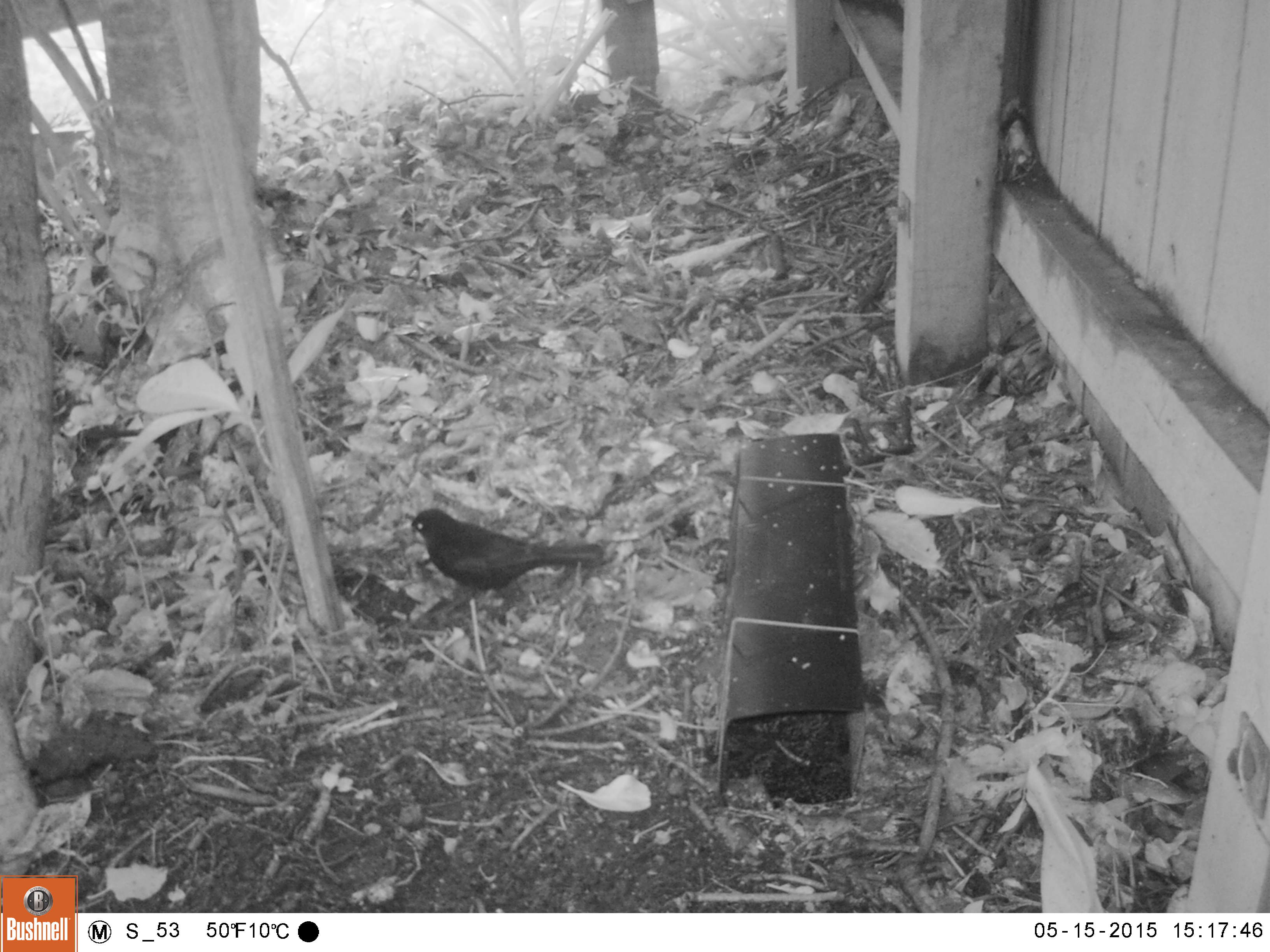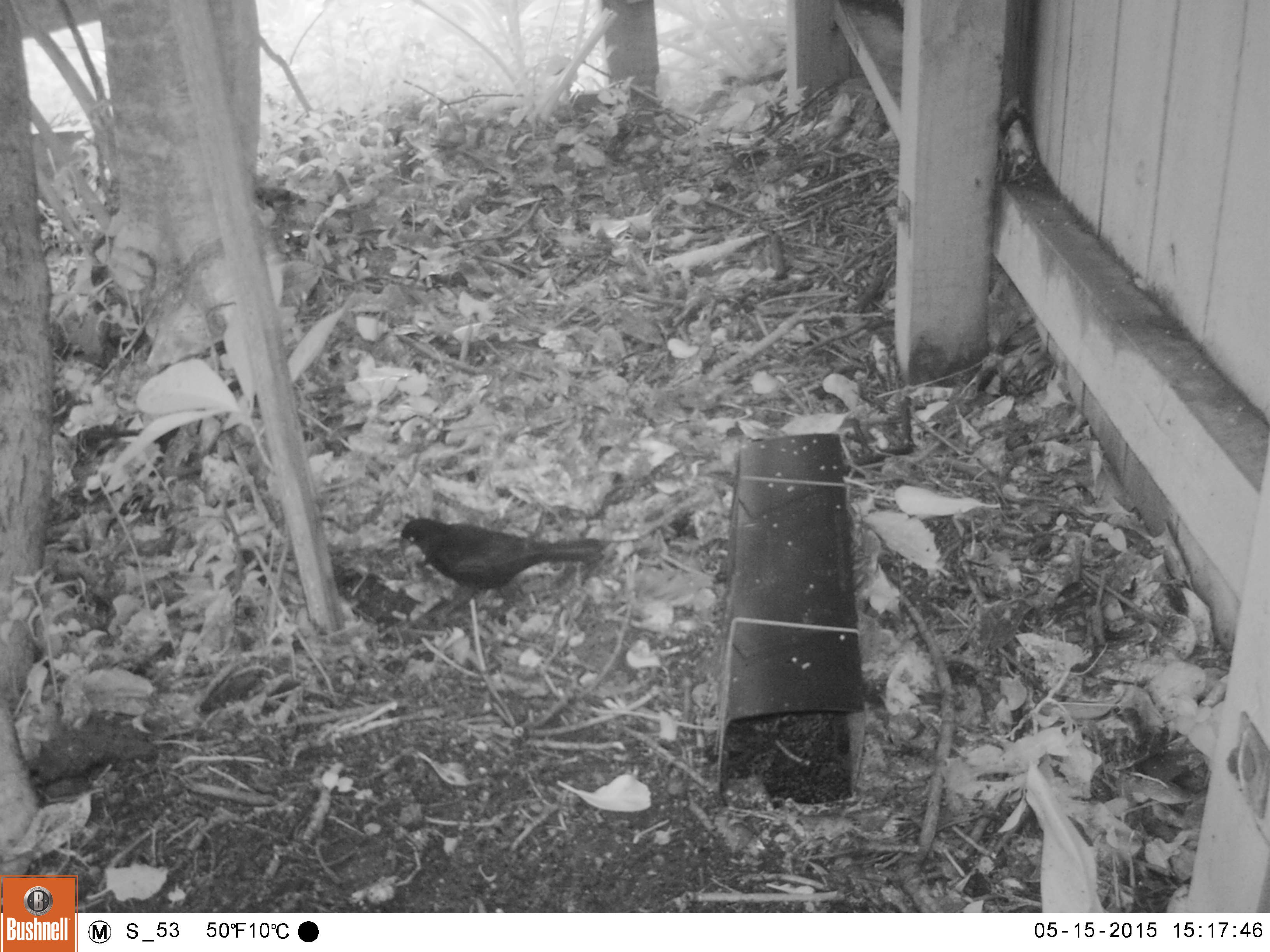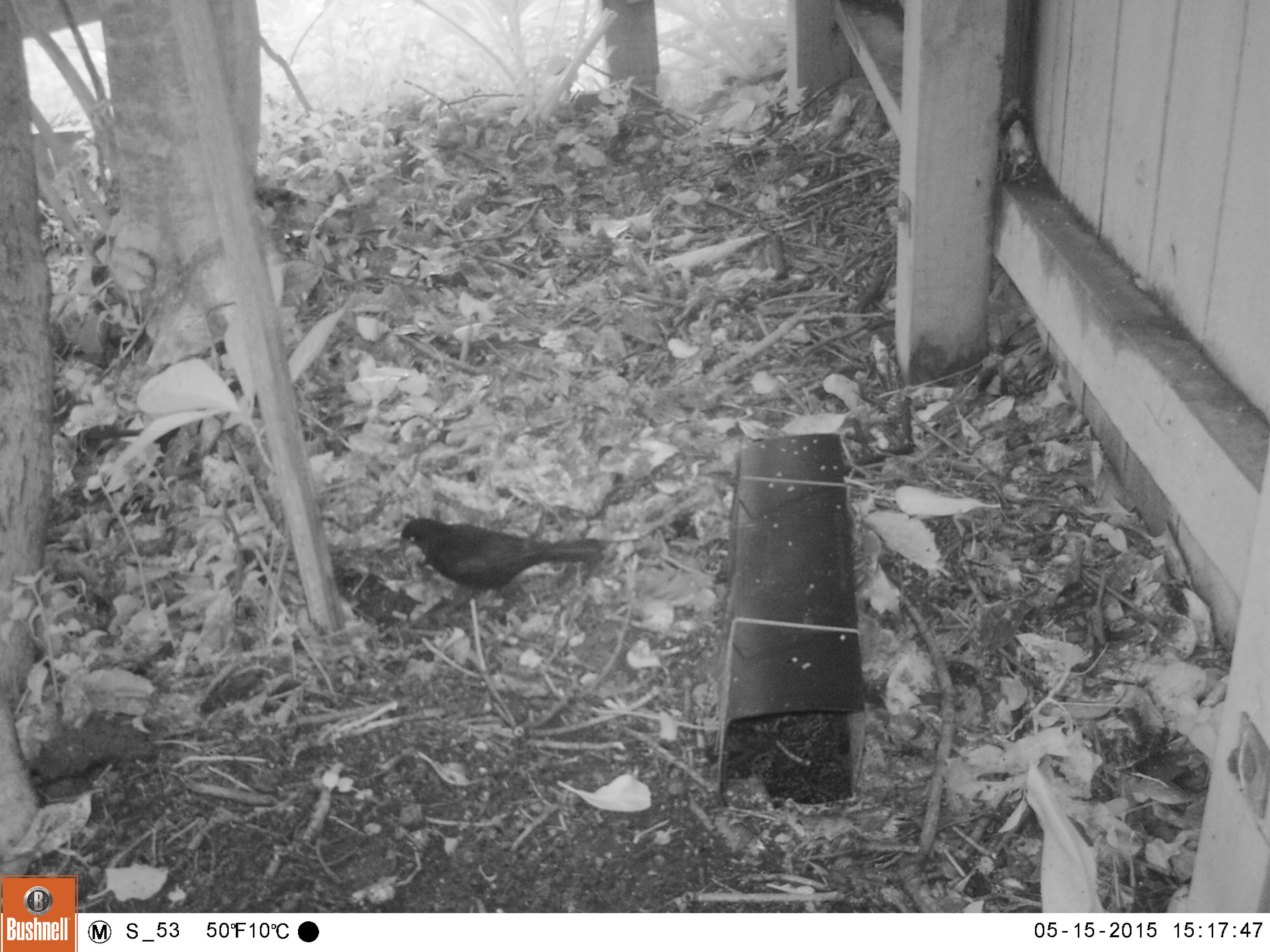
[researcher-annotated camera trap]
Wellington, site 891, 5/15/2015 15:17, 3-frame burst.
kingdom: Animalia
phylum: Chordata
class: Aves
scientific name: Aves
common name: bird